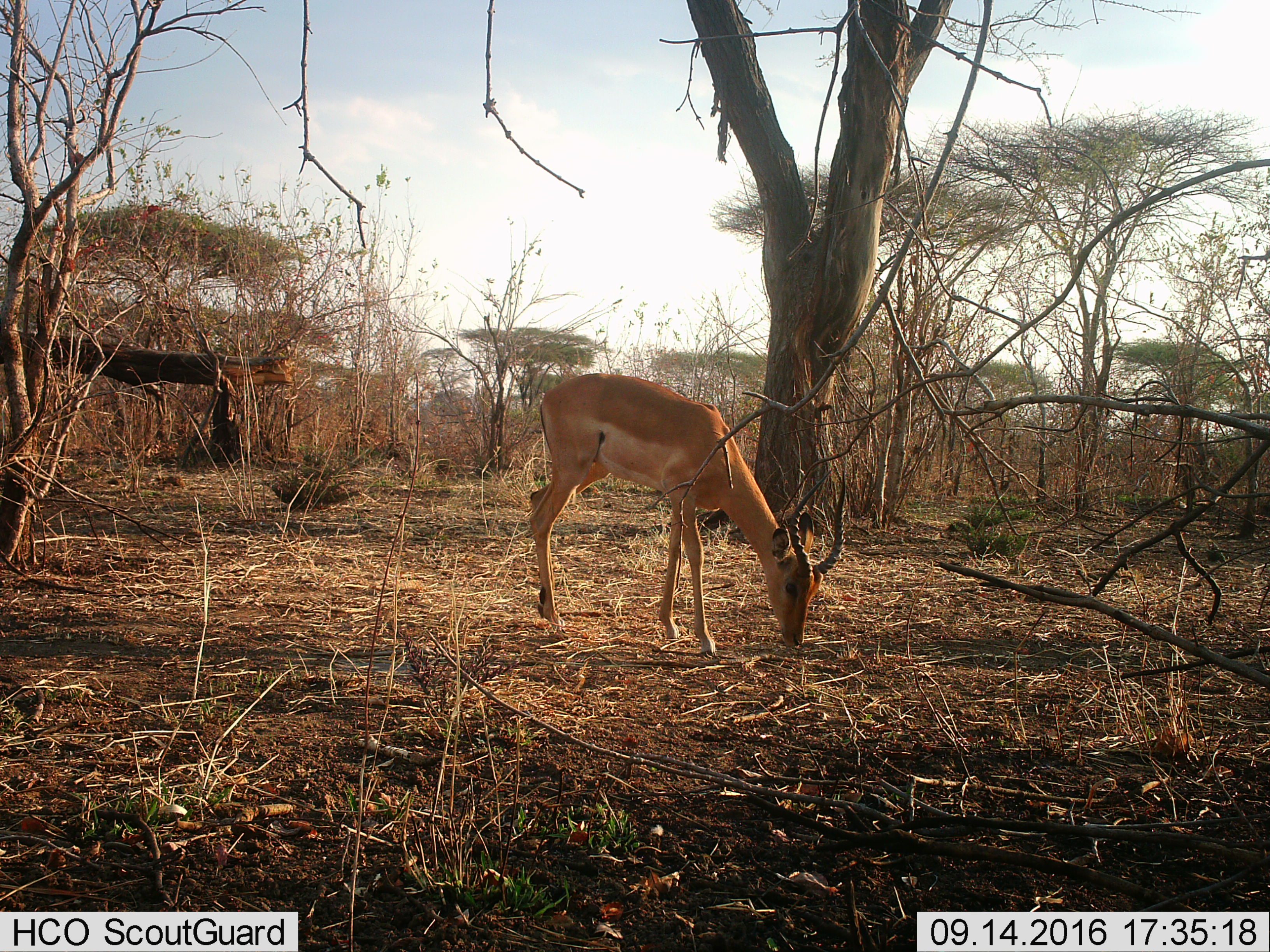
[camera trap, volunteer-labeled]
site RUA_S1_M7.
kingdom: Animalia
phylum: Chordata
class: Mammalia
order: Artiodactyla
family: Bovidae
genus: Aepyceros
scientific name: Aepyceros melampus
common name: impala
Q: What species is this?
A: Impala (Aepyceros melampus).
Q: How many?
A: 1.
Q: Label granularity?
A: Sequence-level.